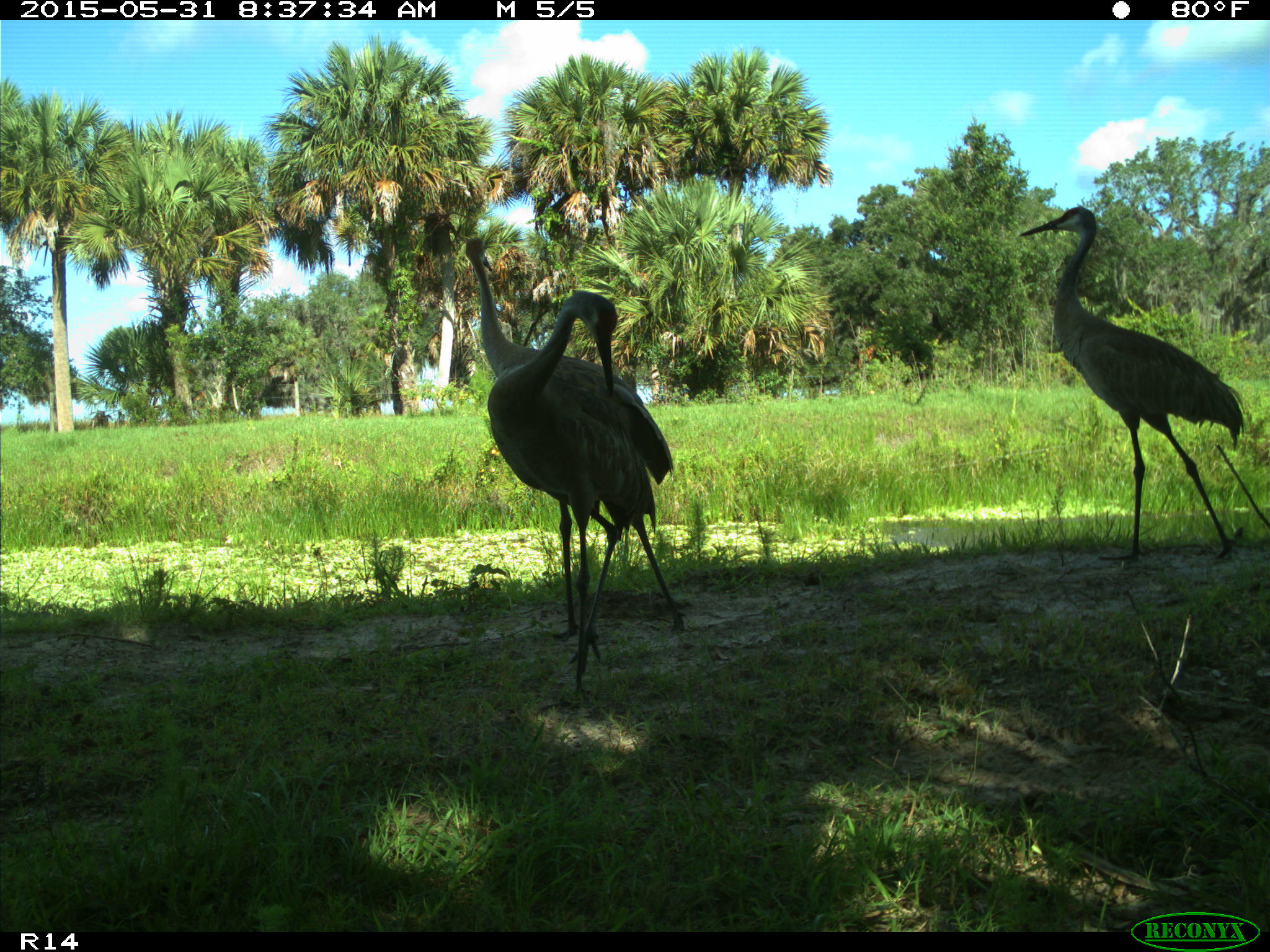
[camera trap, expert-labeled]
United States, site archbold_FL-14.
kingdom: Animalia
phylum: Chordata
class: Aves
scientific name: Aves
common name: birds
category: unidentified bird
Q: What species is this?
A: Unidentified bird (birds) (Aves).